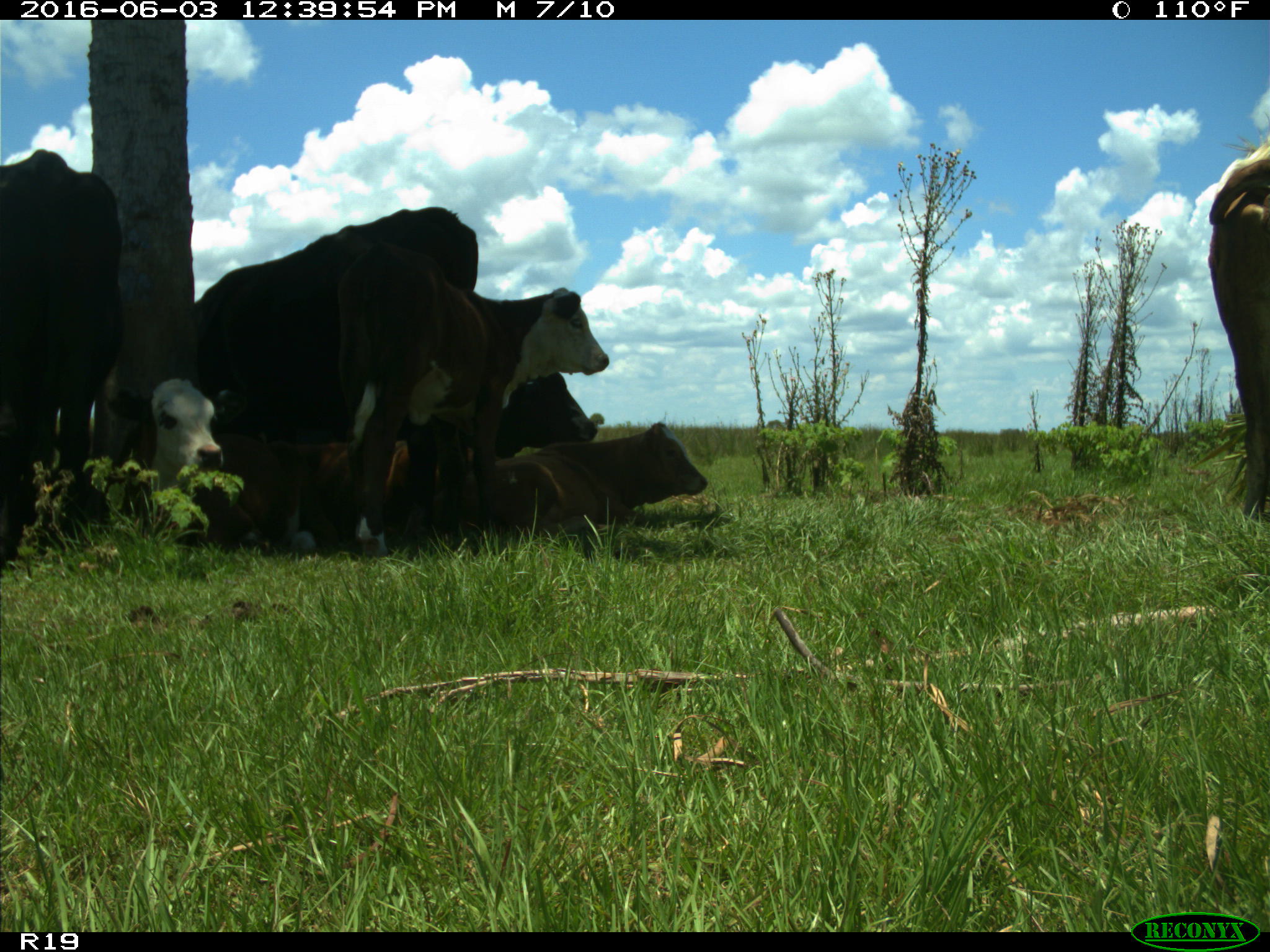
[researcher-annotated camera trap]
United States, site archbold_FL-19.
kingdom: Animalia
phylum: Chordata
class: Mammalia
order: Artiodactyla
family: Bovidae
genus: Bos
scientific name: Bos taurus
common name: domestic cow